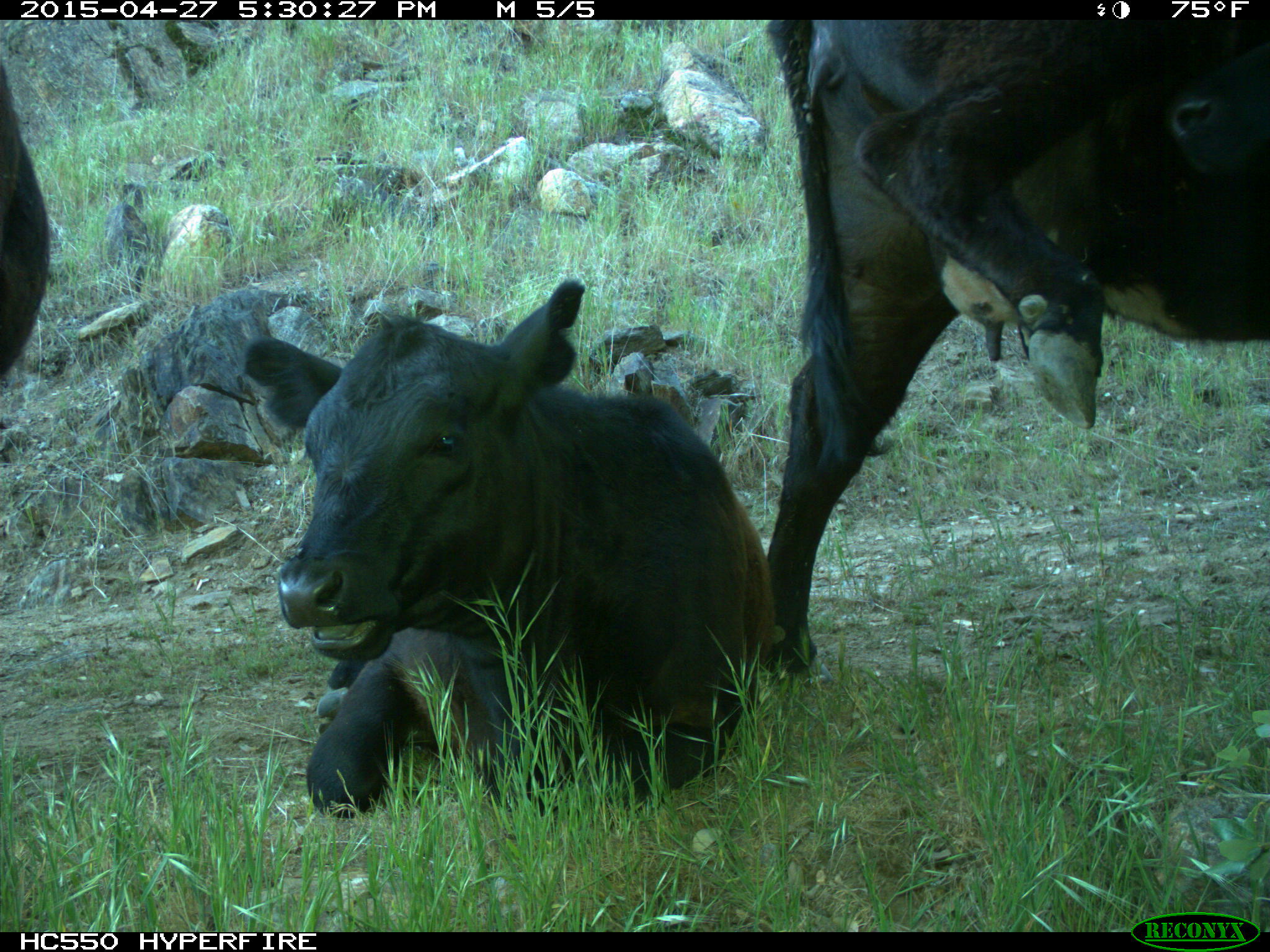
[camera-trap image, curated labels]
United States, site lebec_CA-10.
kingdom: Animalia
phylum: Chordata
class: Mammalia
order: Artiodactyla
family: Bovidae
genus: Bos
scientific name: Bos taurus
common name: domestic cow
Bos taurus (domestic cow).